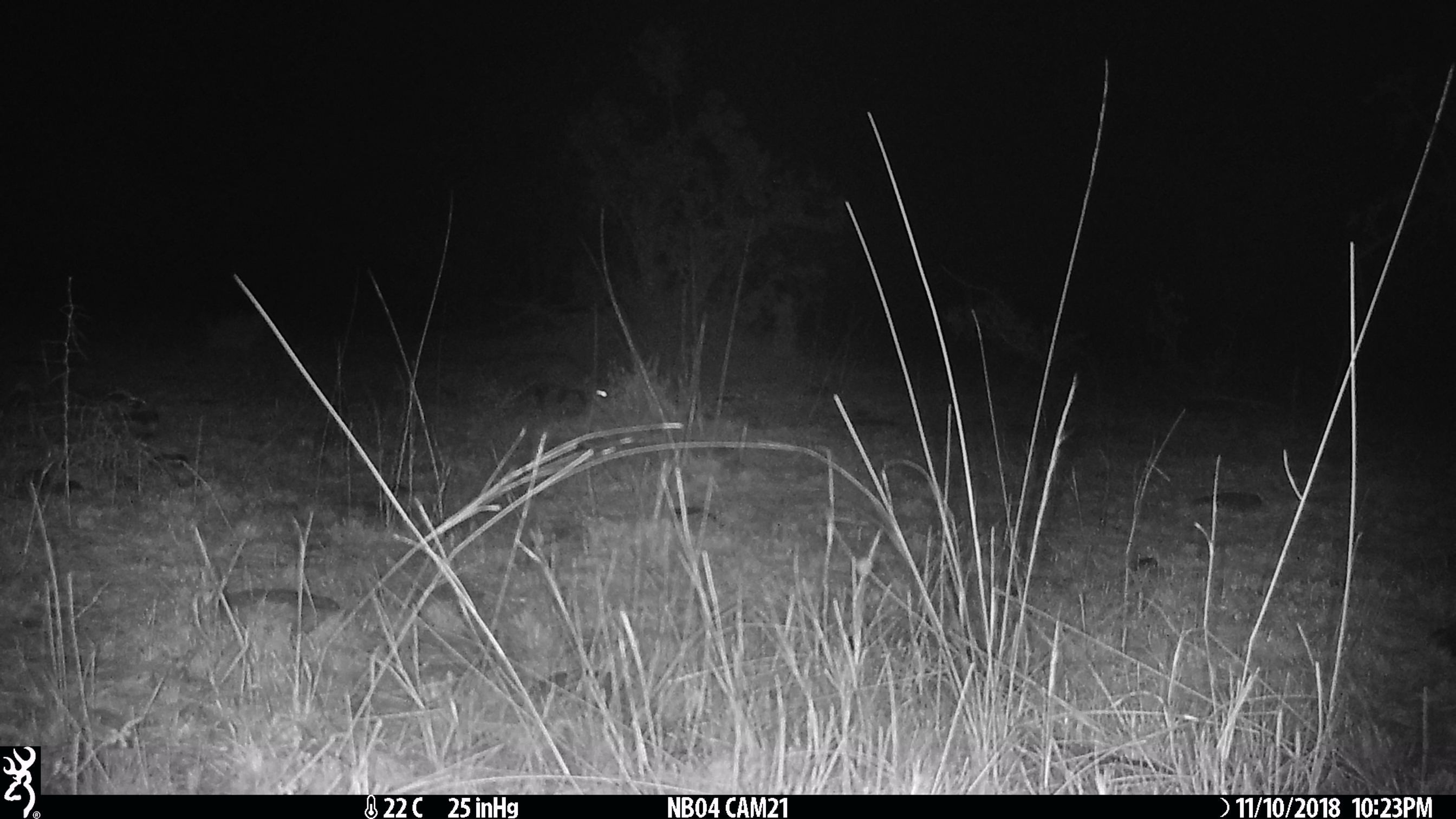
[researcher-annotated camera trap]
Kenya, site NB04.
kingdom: Animalia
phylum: Chordata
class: Mammalia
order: Carnivora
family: Herpestidae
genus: Ichneumia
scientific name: Ichneumia albicauda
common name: white-tailed mongoose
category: mongoose white tailed